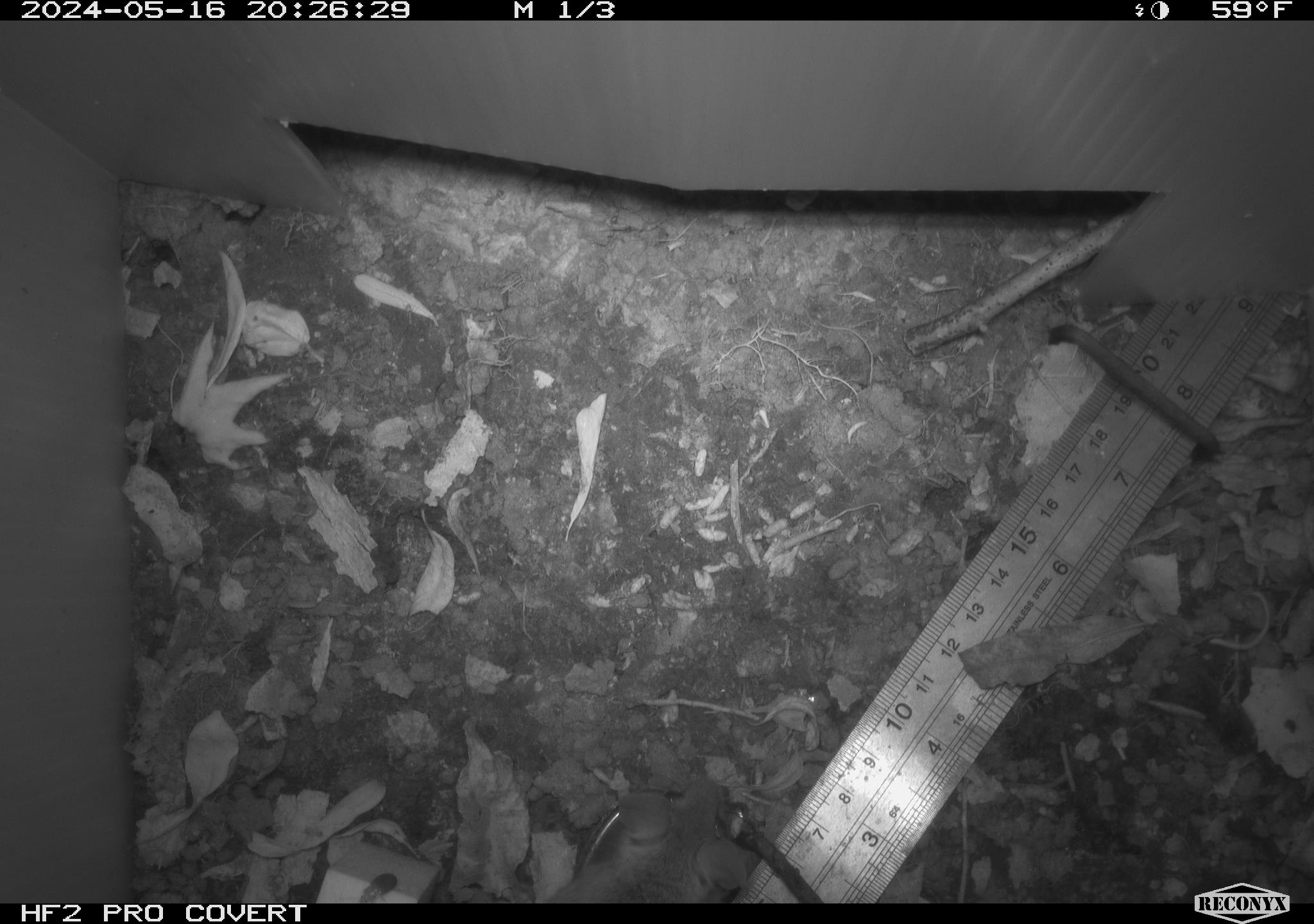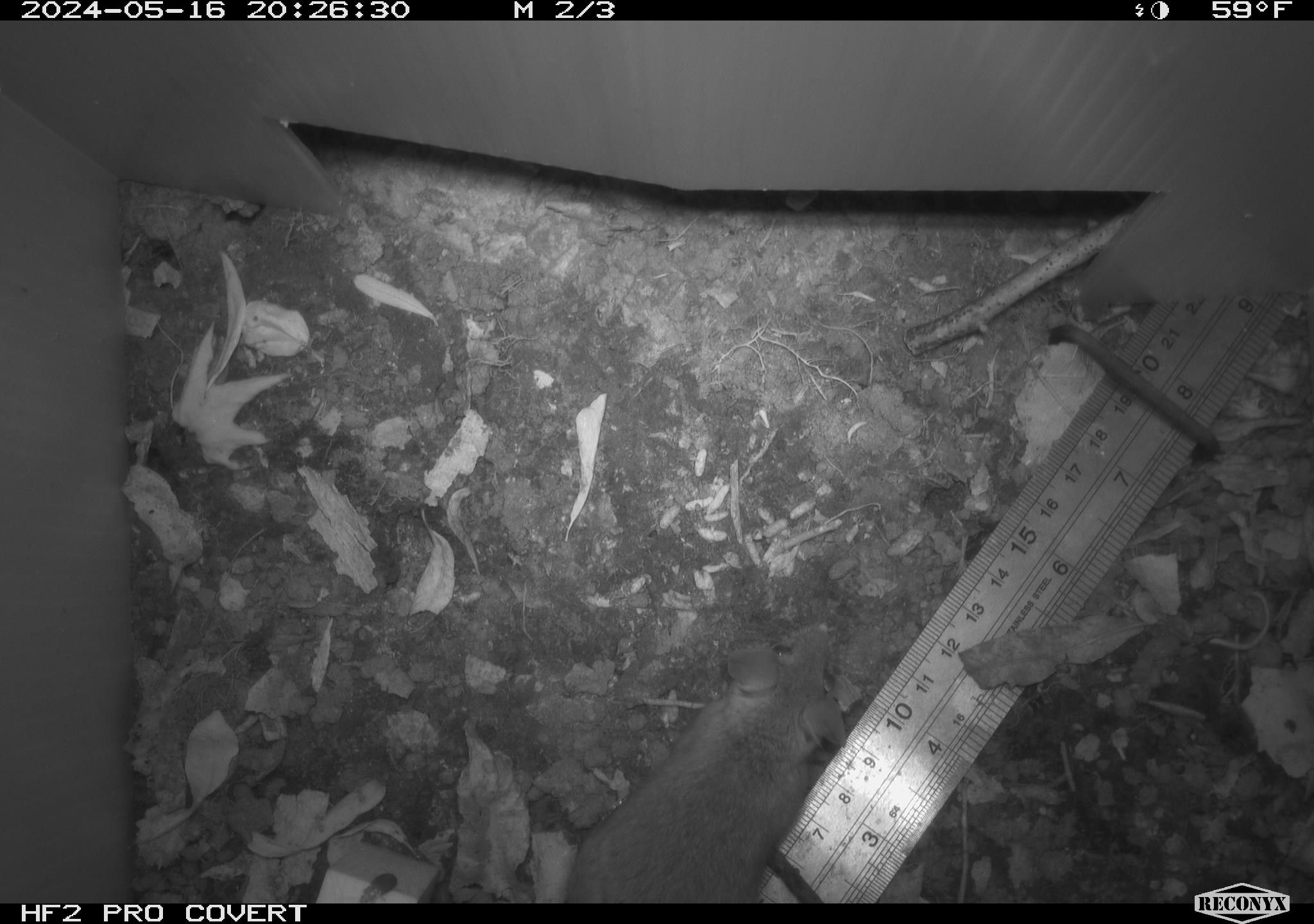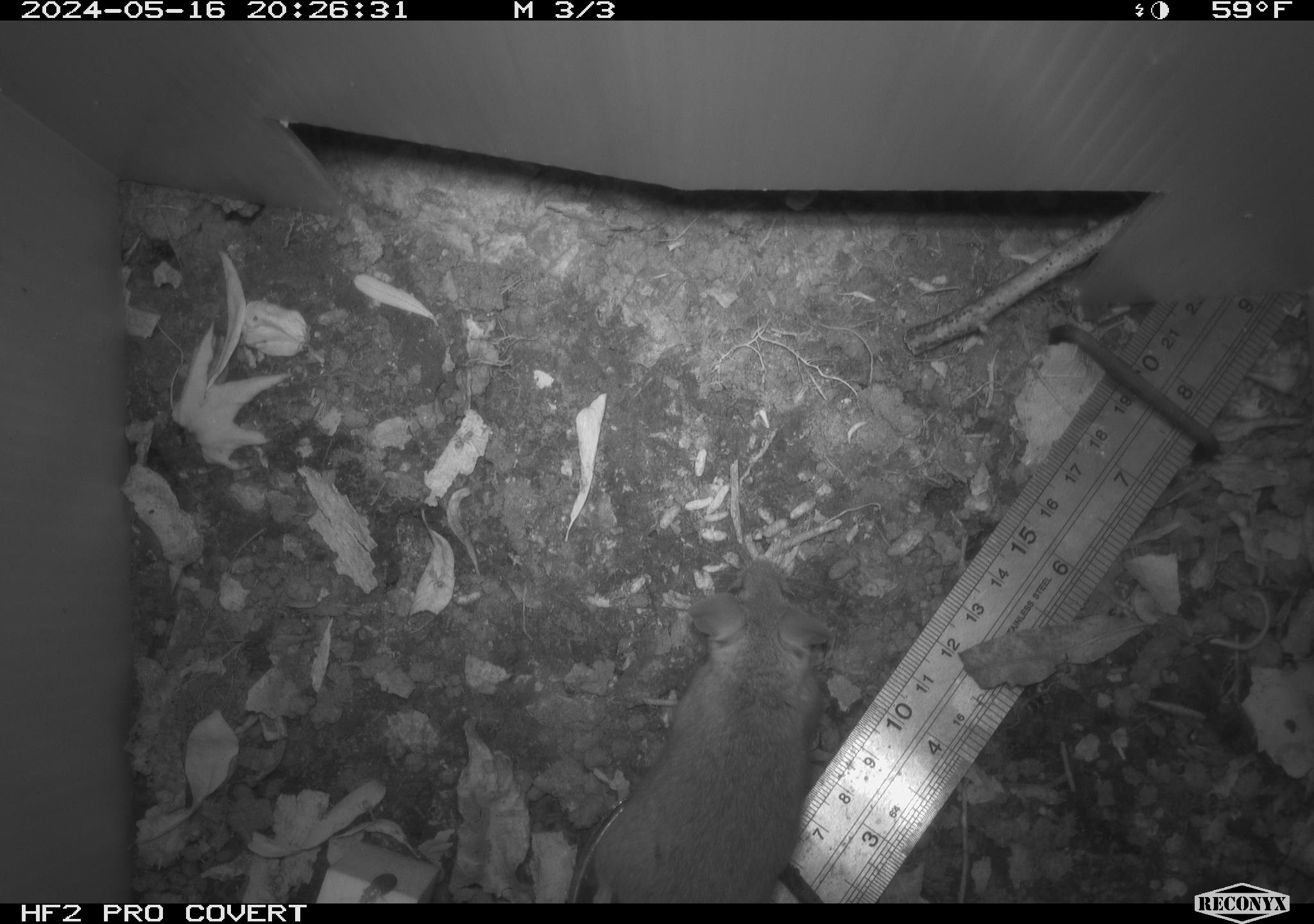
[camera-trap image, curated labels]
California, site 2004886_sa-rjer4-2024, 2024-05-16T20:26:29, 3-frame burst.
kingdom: Animalia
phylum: Chordata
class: Mammalia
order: Rodentia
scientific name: Rodentia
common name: mouse species